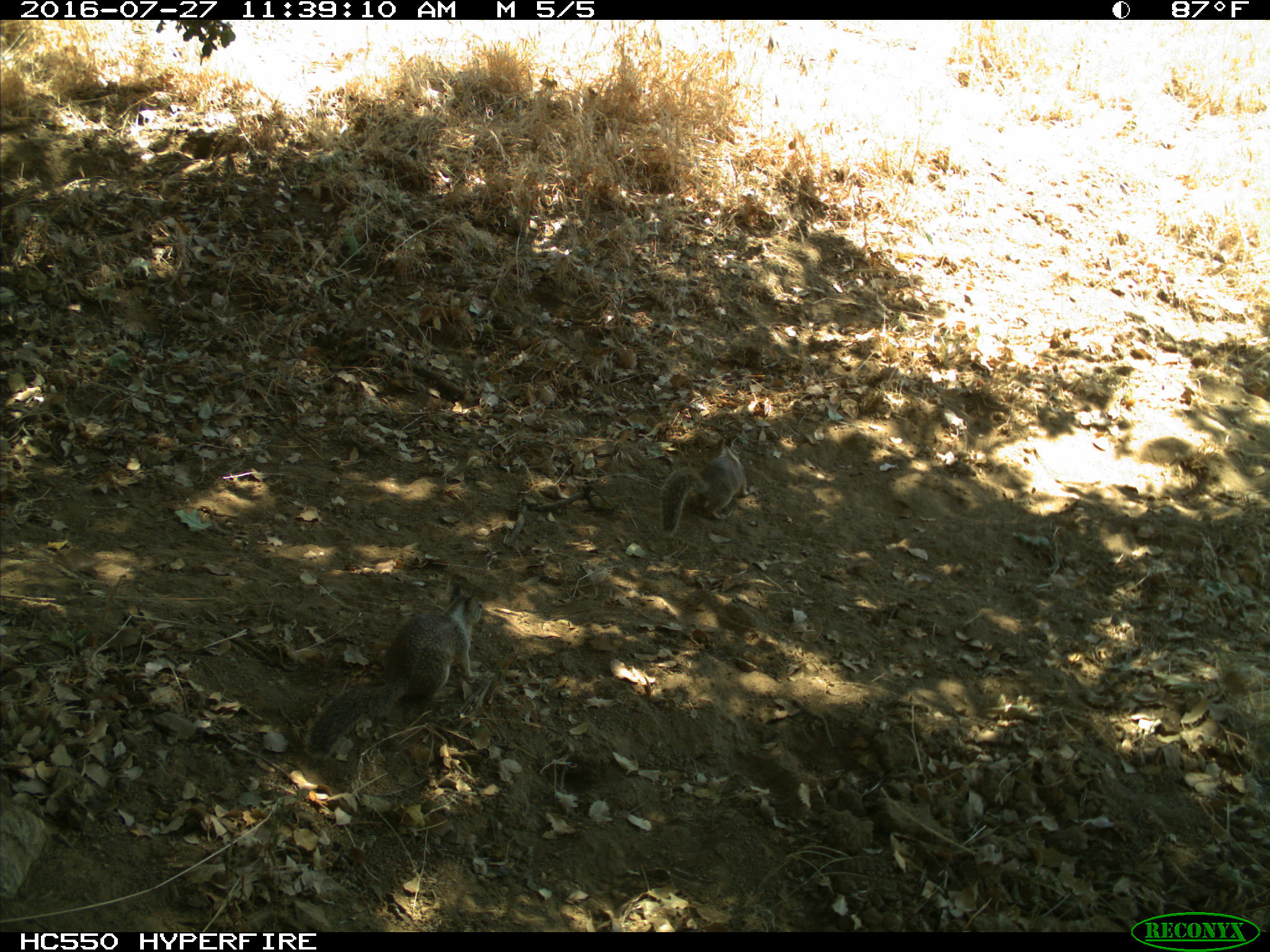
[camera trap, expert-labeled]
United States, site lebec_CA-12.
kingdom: Animalia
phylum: Chordata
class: Mammalia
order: Rodentia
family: Sciuridae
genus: Otospermophilus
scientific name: Otospermophilus beecheyi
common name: california ground squirrel